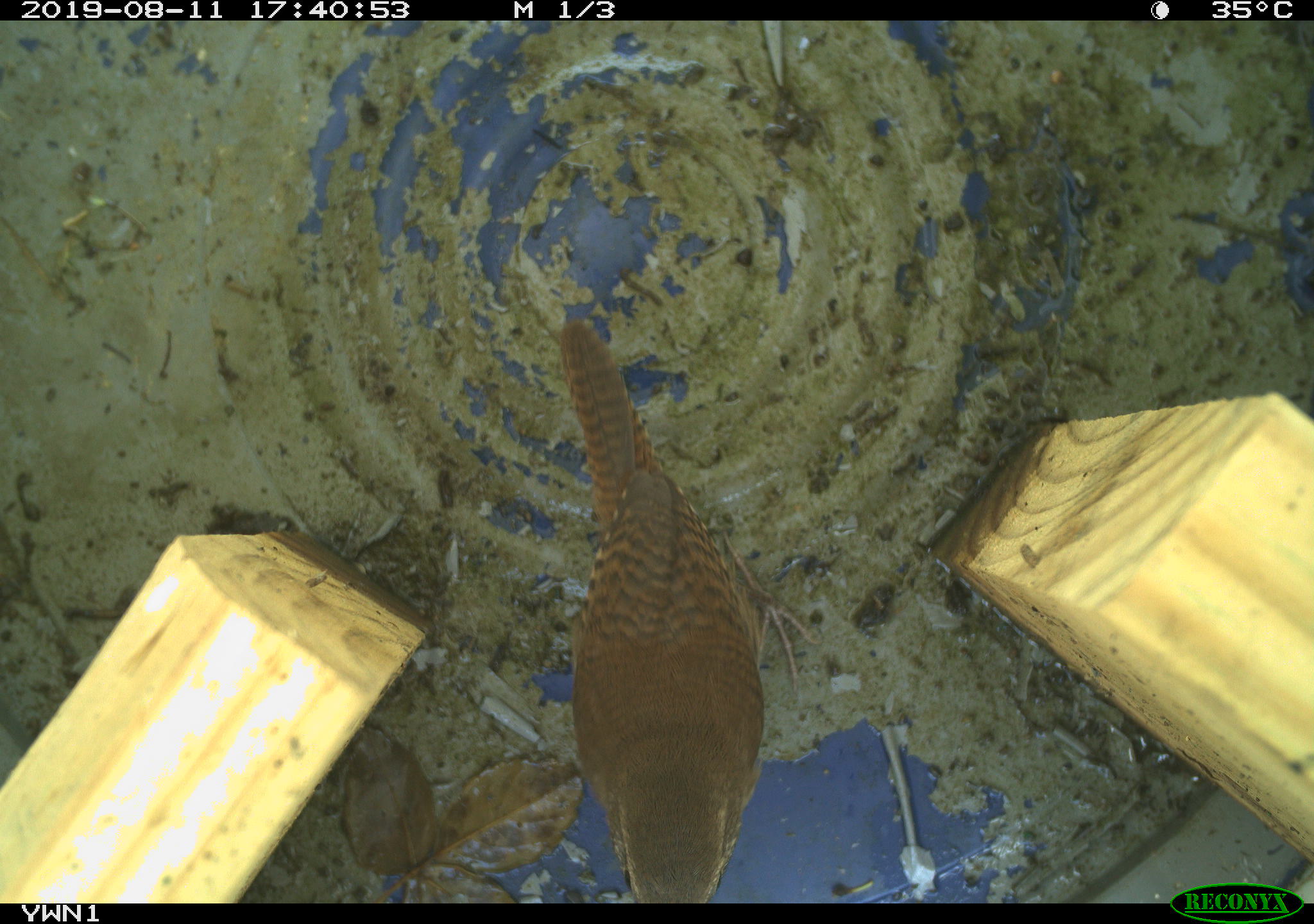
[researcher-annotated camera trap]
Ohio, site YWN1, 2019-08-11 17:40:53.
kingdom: Animalia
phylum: Chordata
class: Aves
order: Passeriformes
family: Troglodytidae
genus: Troglodytes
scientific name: Troglodytes aedon aedon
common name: northern house wren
Northern house wren (Troglodytes aedon aedon).